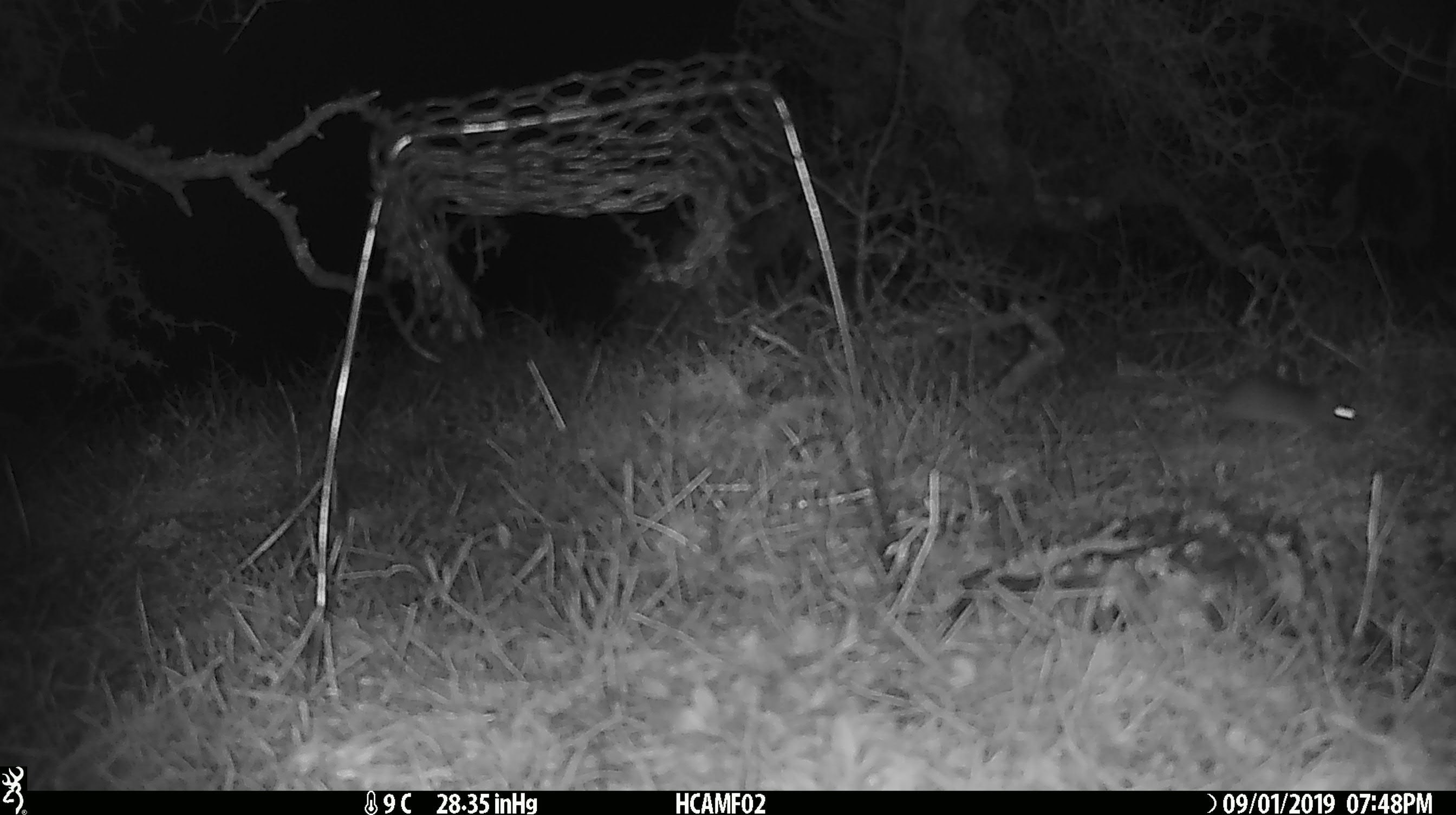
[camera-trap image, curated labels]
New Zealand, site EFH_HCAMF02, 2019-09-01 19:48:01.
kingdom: Animalia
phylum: Chordata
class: Mammalia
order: Rodentia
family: Muridae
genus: Mus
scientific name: Mus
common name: mouse